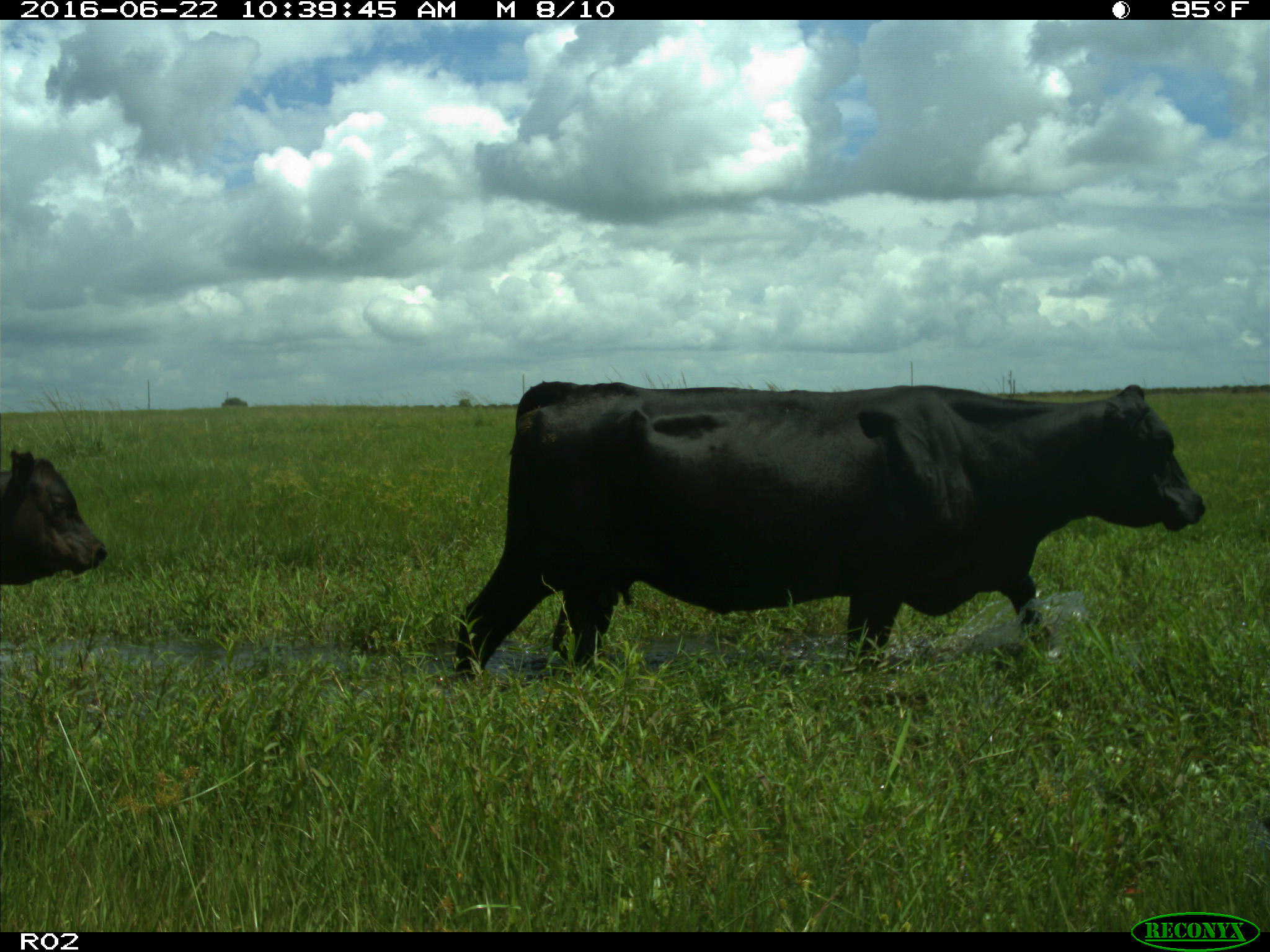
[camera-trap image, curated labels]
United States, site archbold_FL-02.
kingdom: Animalia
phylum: Chordata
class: Mammalia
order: Artiodactyla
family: Bovidae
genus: Bos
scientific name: Bos taurus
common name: domestic cow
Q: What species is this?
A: Bos taurus (domestic cow).